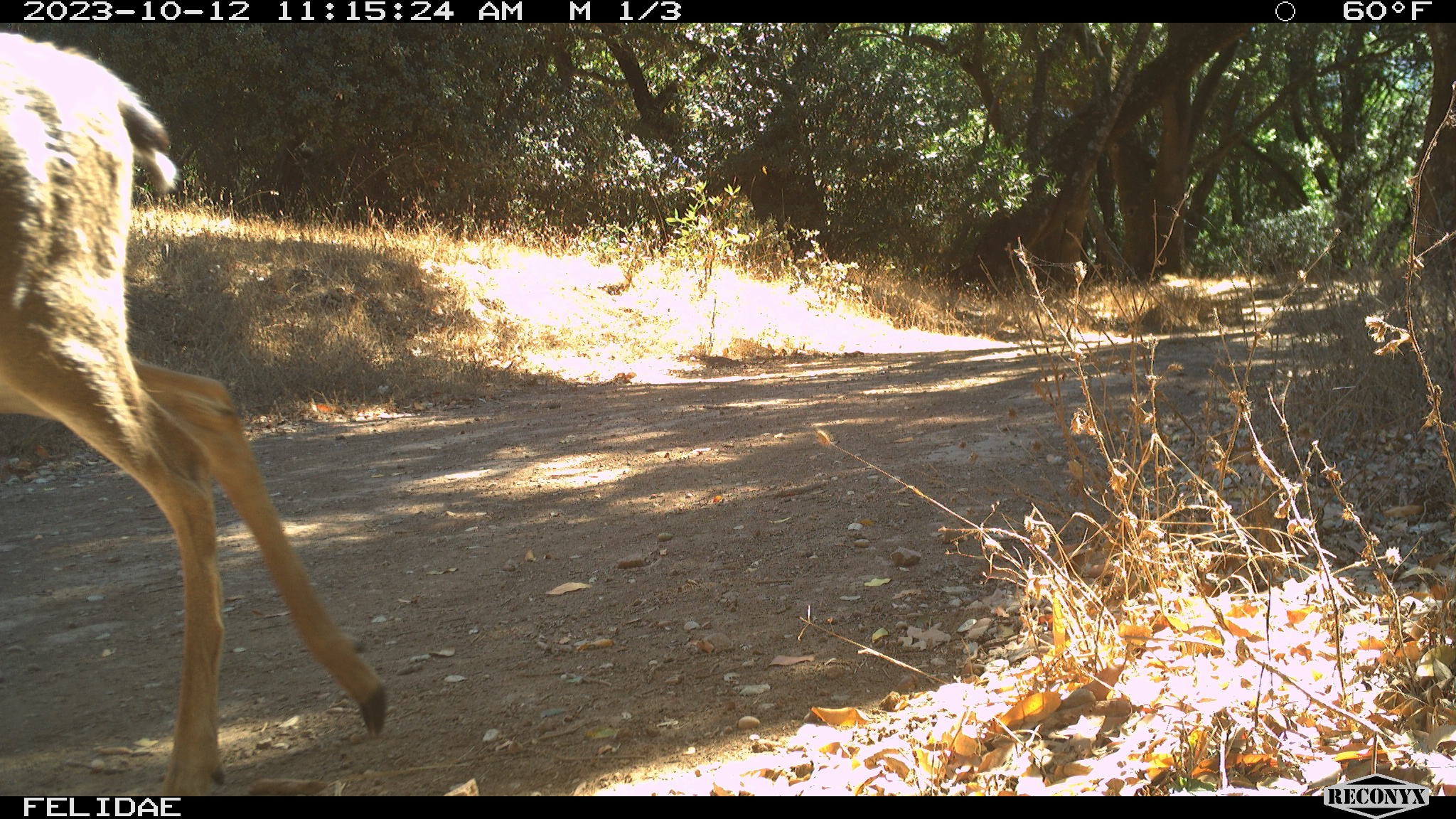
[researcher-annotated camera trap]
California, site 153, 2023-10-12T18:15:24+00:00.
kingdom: Animalia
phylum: Chordata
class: Mammalia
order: Artiodactyla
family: Cervidae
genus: Odocoileus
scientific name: Odocoileus hemionus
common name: mule deer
Mule deer (Odocoileus hemionus).